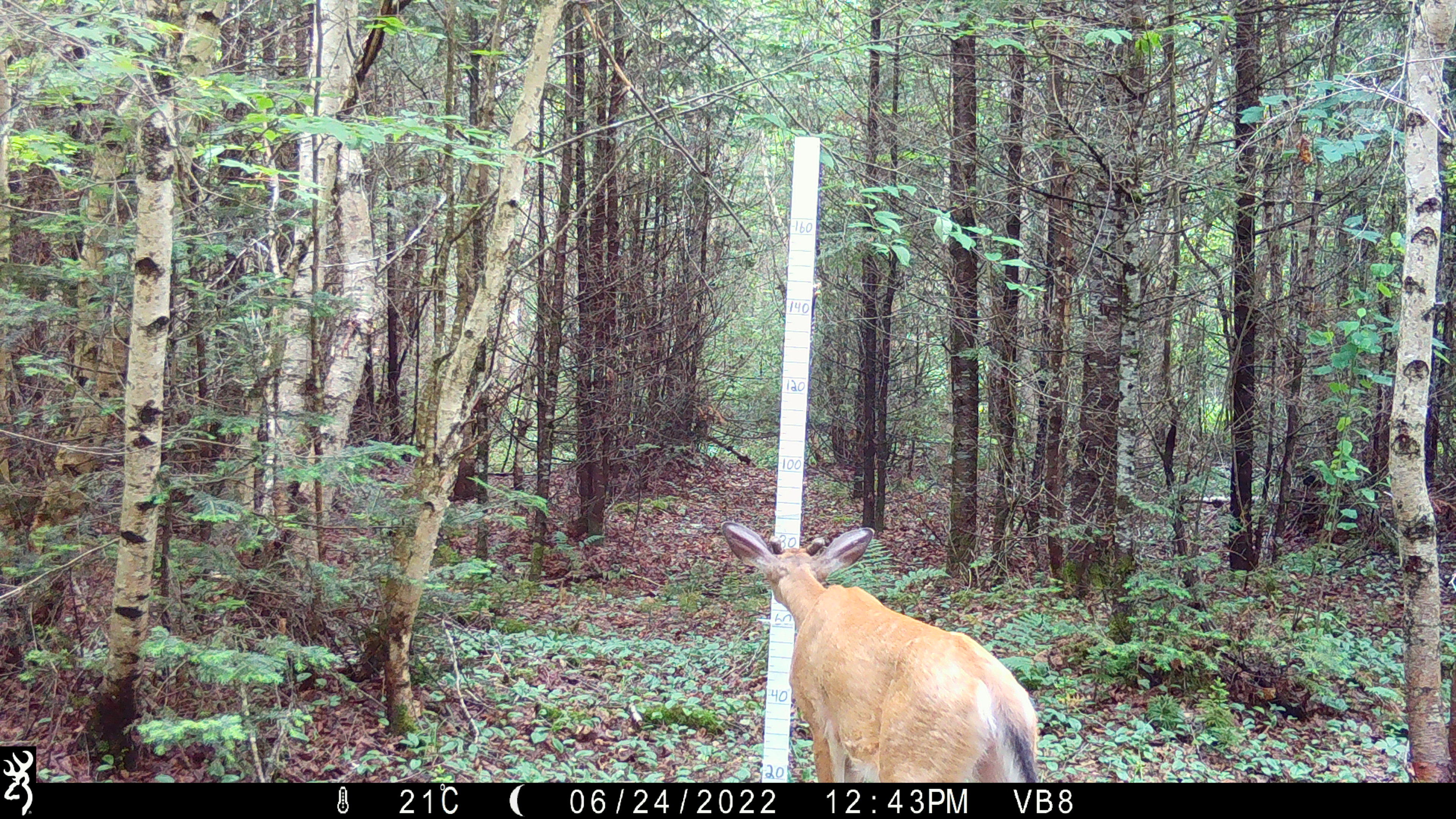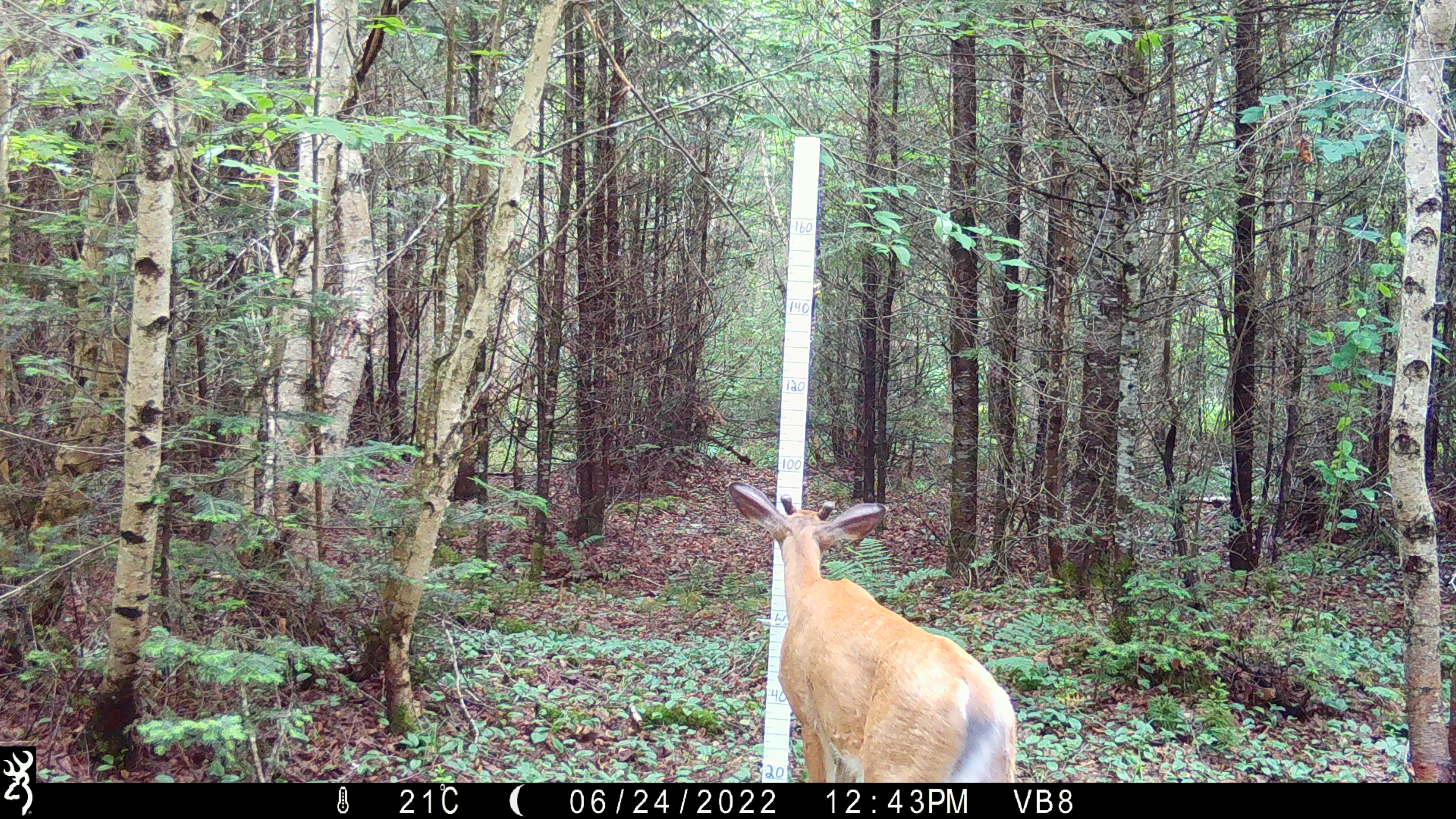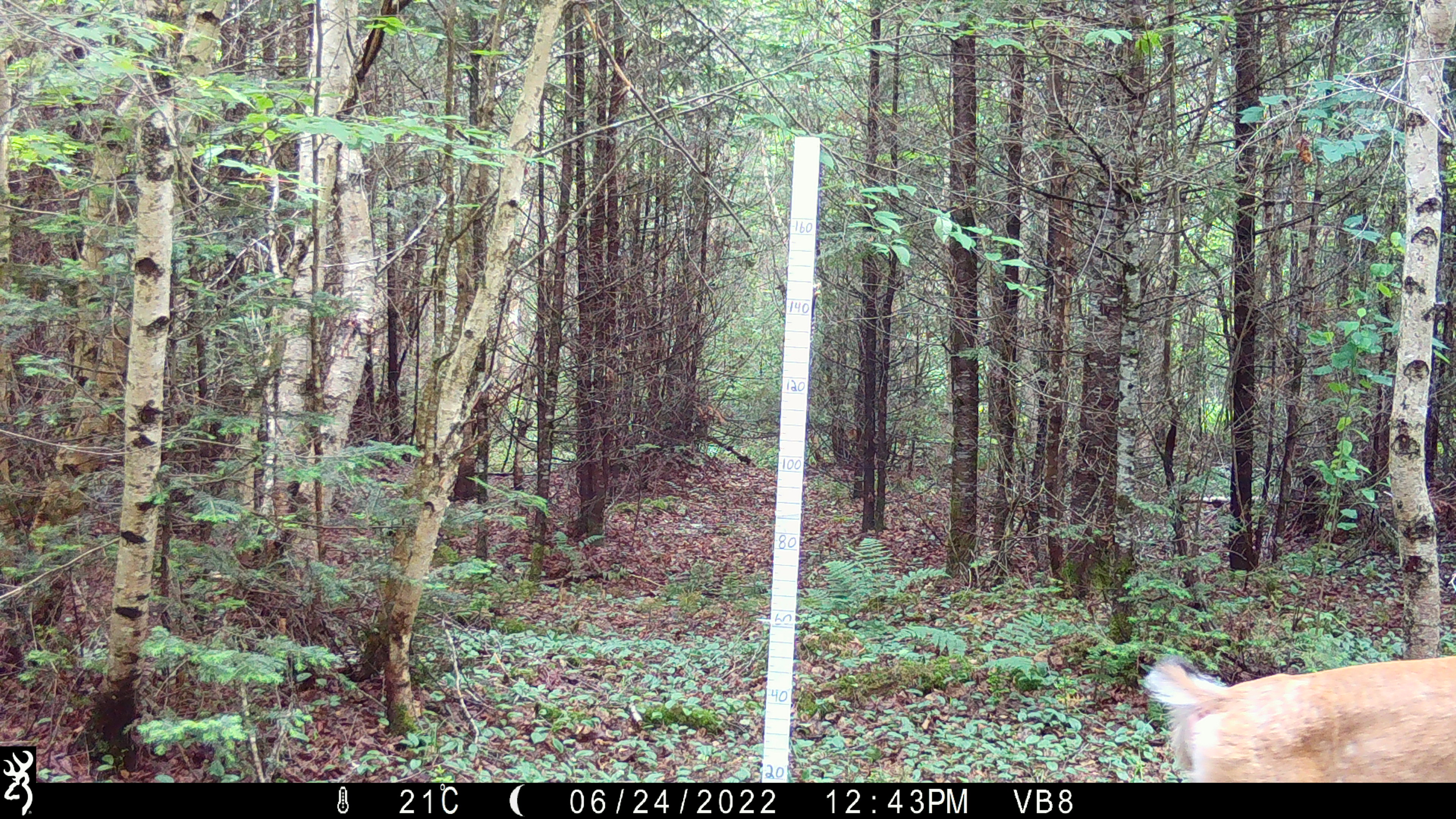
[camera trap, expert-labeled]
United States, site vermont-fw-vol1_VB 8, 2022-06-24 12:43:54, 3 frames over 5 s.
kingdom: Animalia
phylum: Chordata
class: Mammalia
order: Artiodactyla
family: Cervidae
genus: Odocoileus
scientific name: Odocoileus virginianus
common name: white-tailed deer